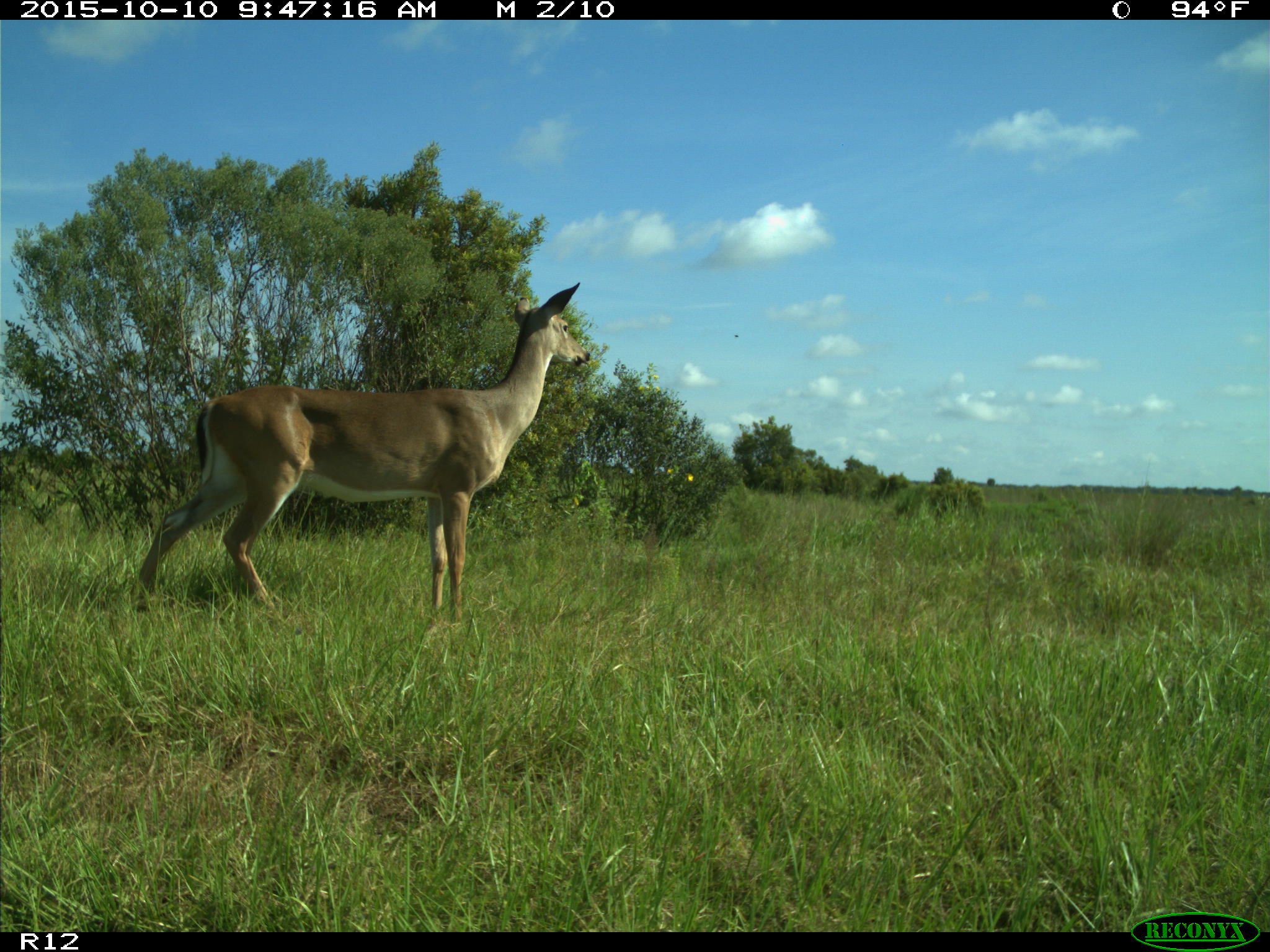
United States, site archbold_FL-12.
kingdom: Animalia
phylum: Chordata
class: Mammalia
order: Artiodactyla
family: Cervidae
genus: Odocoileus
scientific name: Odocoileus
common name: deer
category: unidentified deer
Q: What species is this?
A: Unidentified deer (deer) (Odocoileus).